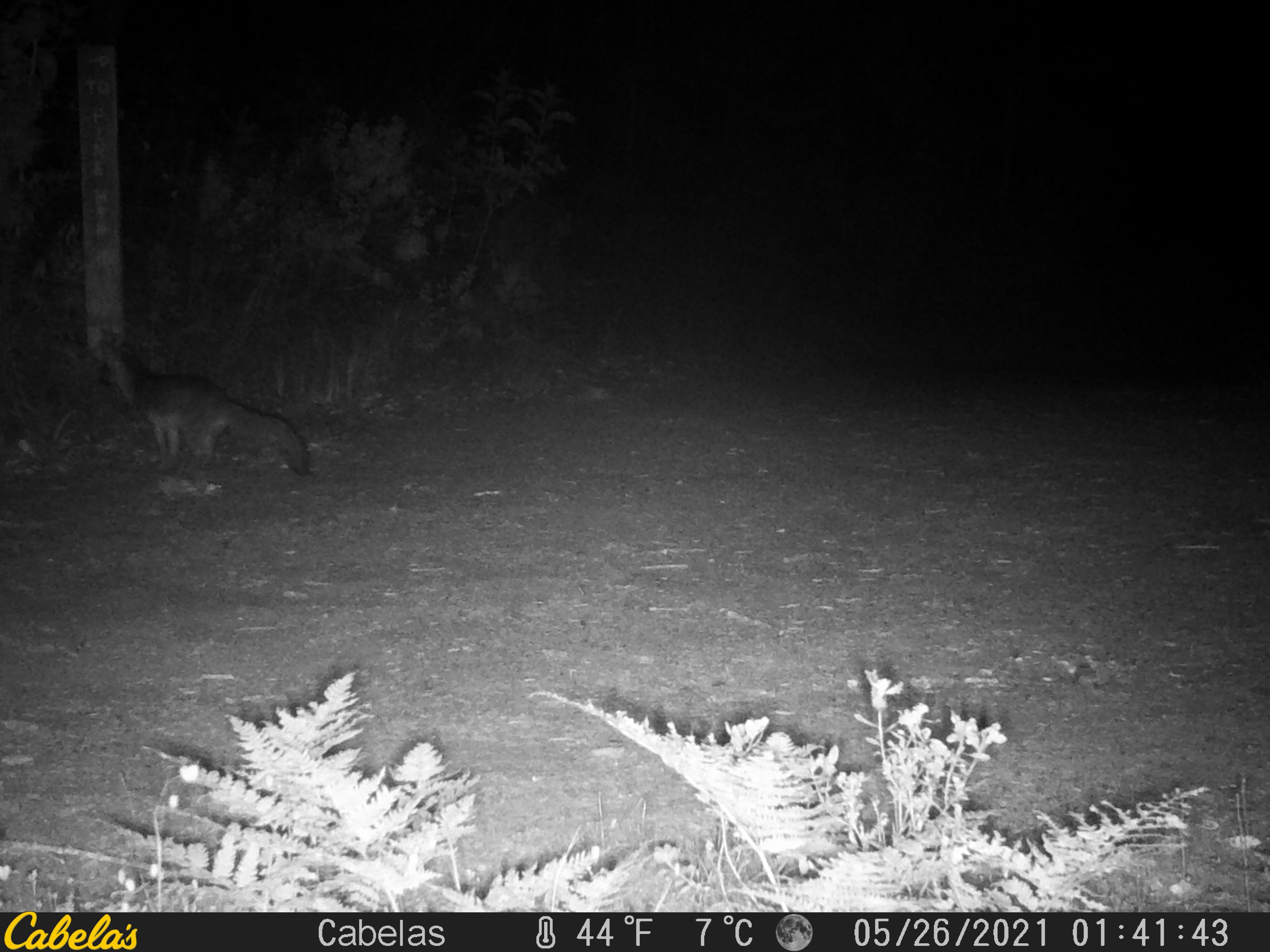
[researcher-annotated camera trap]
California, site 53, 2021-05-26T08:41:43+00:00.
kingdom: Animalia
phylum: Chordata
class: Mammalia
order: Carnivora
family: Canidae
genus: Urocyon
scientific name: Urocyon cinereoargenteus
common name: gray fox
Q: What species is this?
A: Gray fox (Urocyon cinereoargenteus).